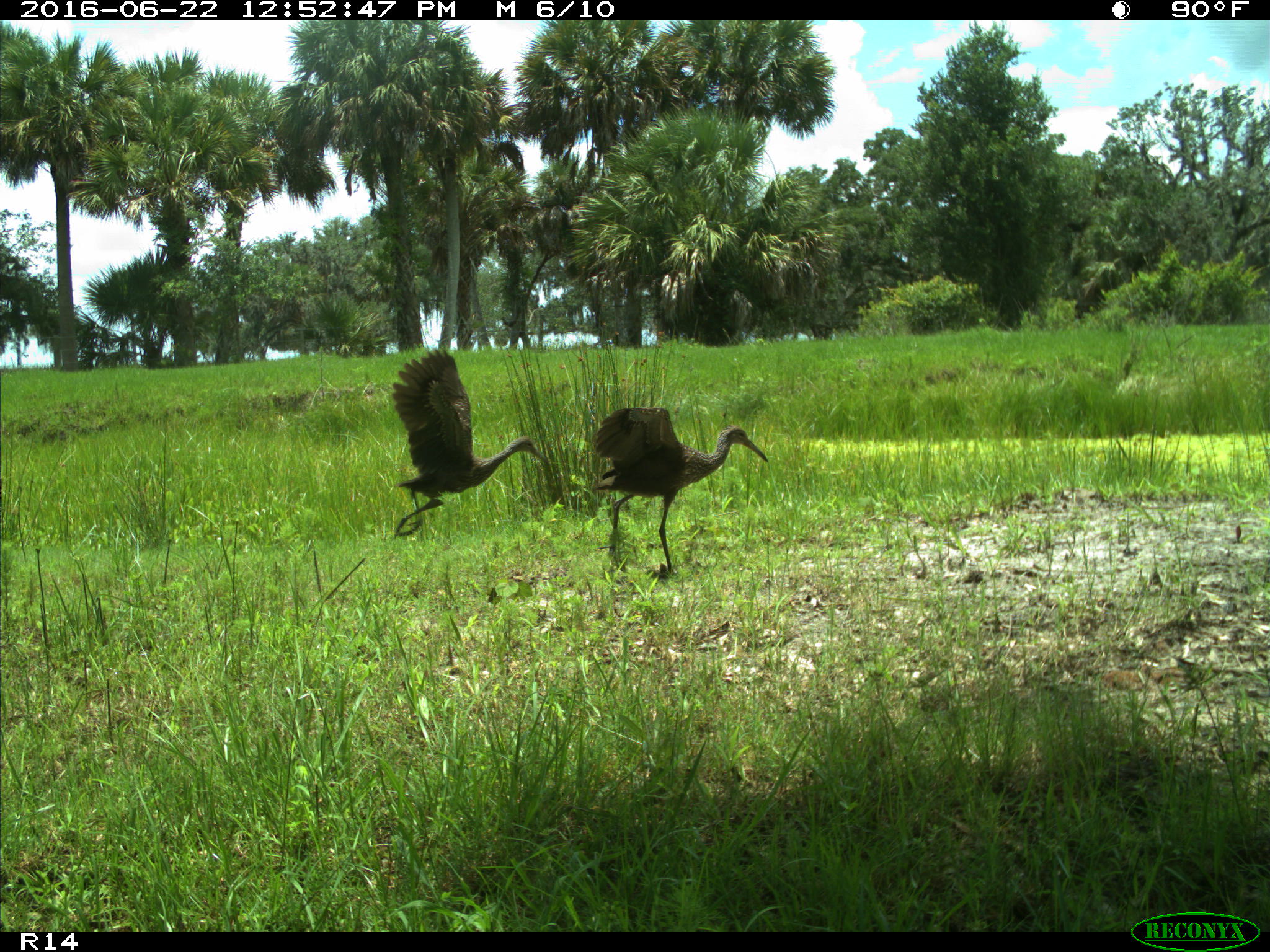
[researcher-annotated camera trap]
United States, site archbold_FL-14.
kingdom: Animalia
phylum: Chordata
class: Aves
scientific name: Aves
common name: birds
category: unidentified bird